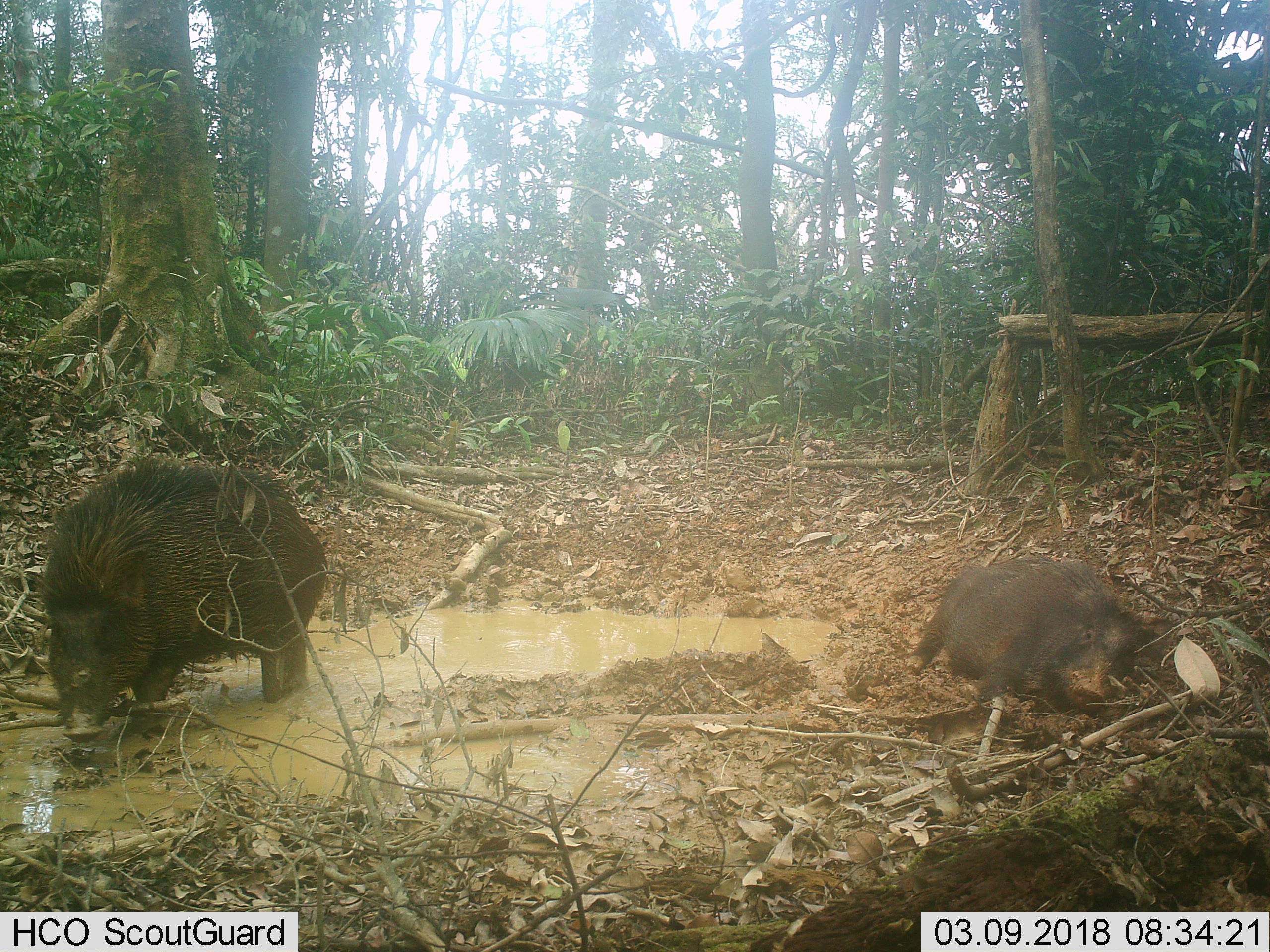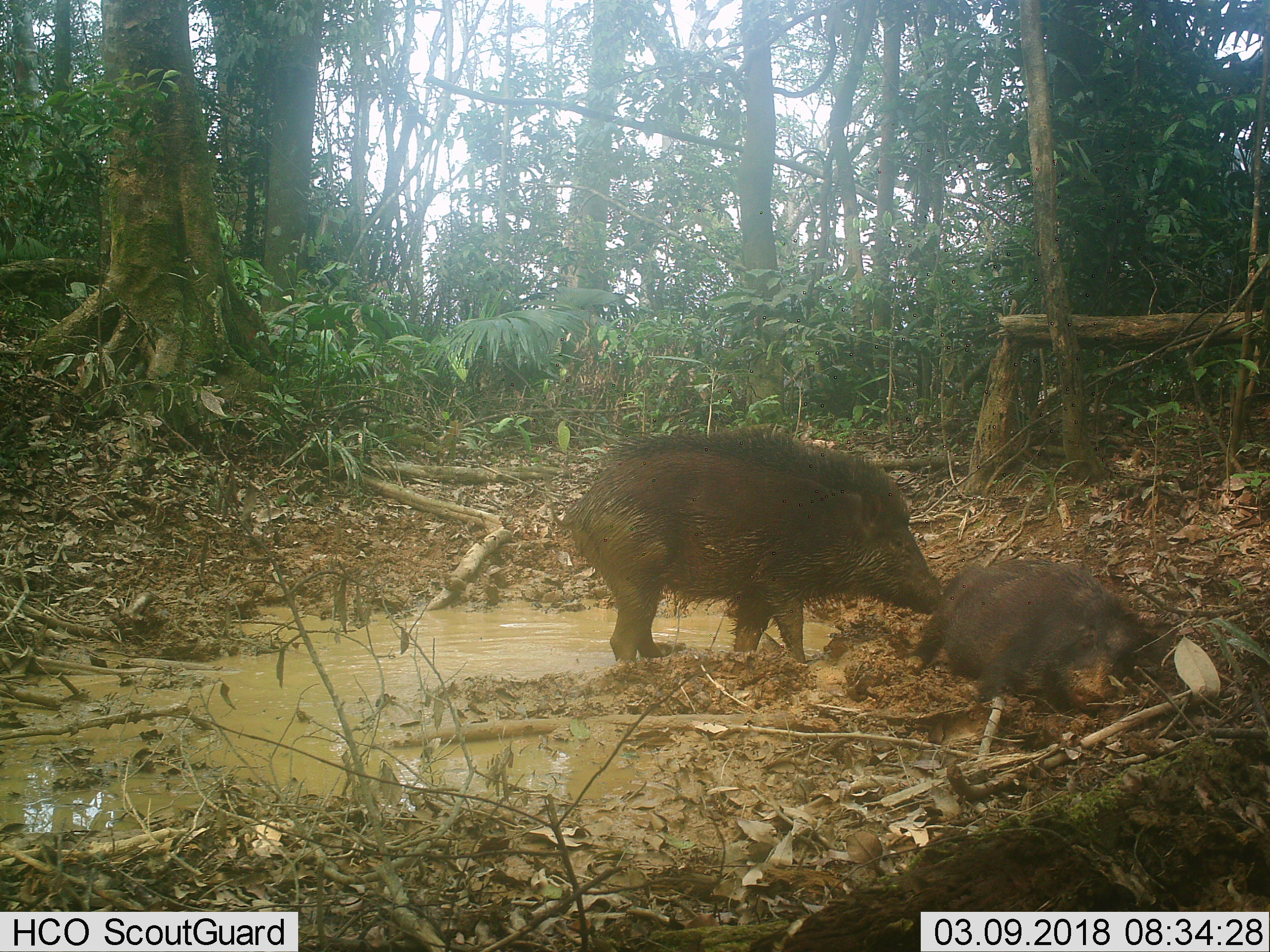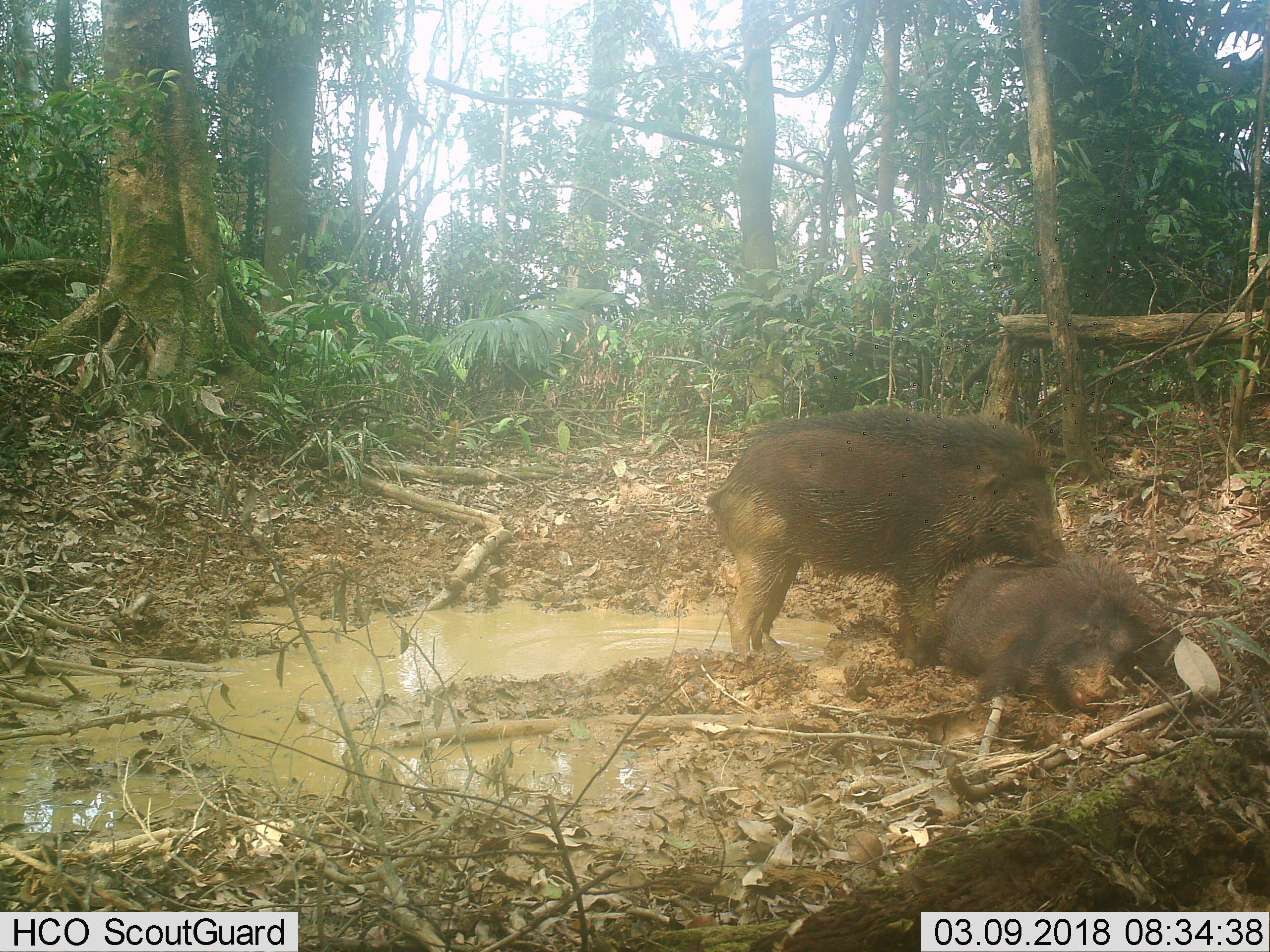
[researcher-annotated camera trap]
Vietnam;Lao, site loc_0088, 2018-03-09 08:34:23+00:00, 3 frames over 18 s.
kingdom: Animalia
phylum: Chordata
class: Mammalia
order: Artiodactyla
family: Suidae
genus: Sus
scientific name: Sus scrofa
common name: eurasian wild pig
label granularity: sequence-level